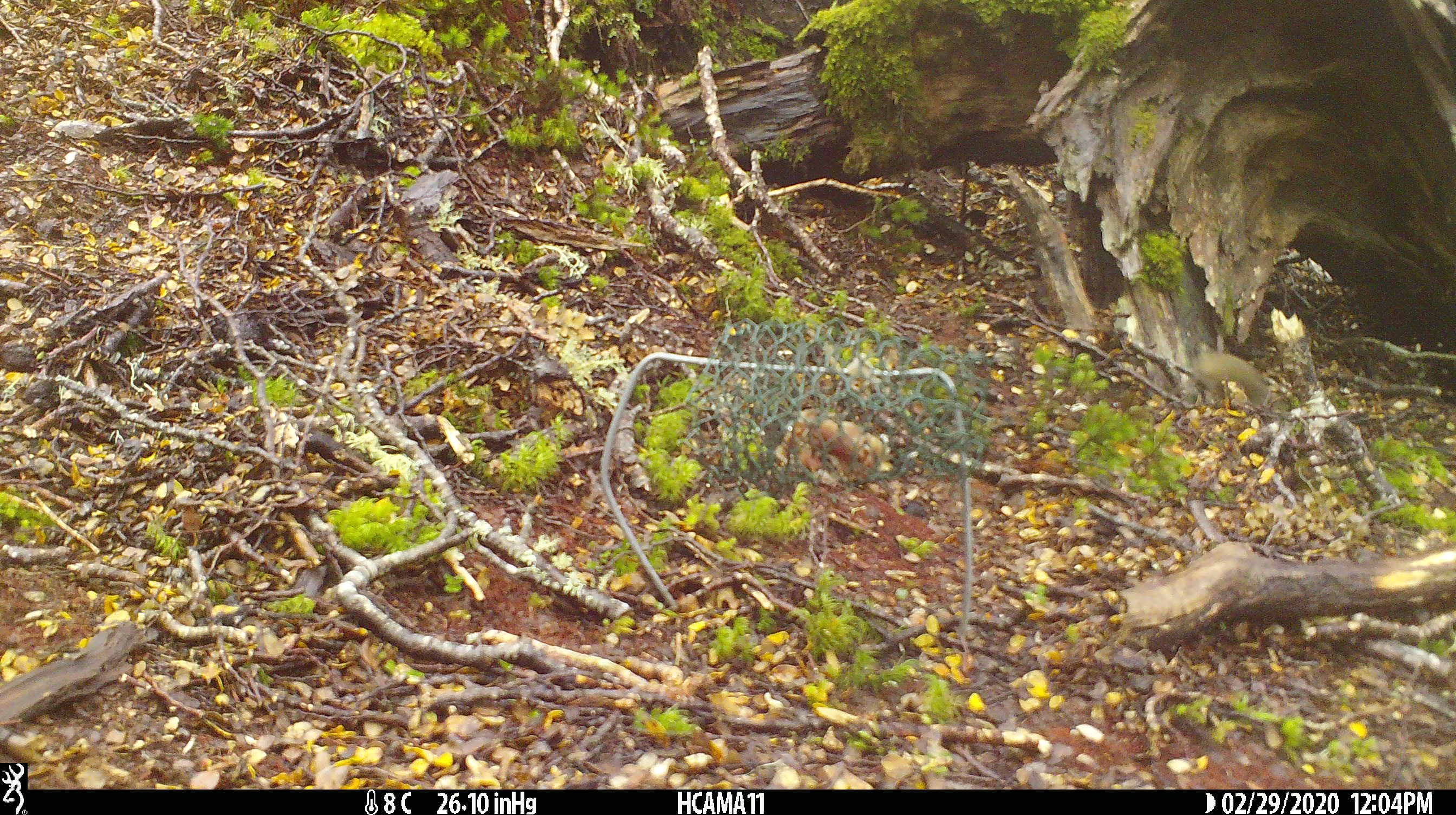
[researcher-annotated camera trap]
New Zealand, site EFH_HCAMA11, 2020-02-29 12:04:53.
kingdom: Animalia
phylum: Chordata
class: Mammalia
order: Rodentia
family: Muridae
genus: Mus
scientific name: Mus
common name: mouse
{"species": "mouse (Mus)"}